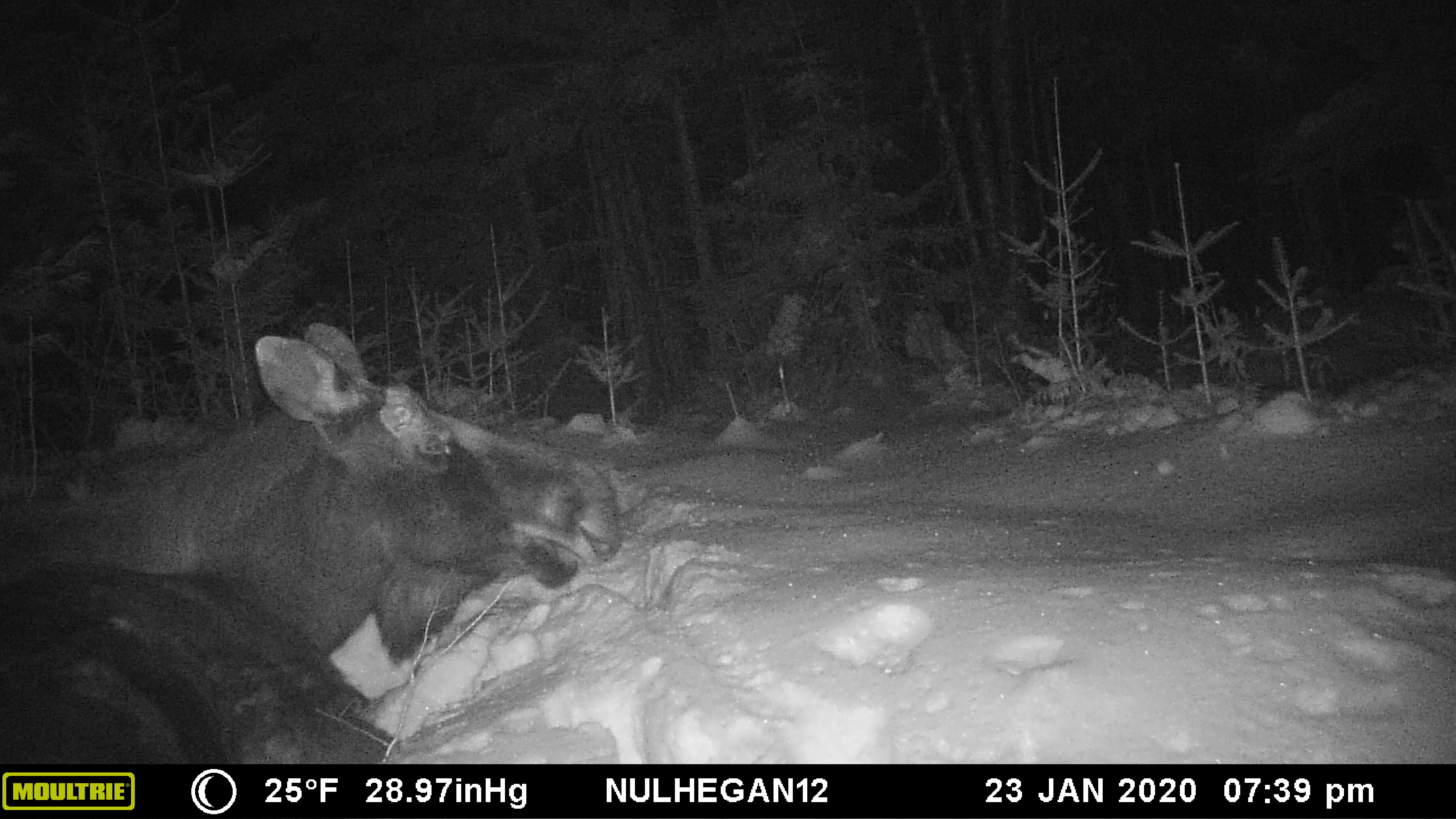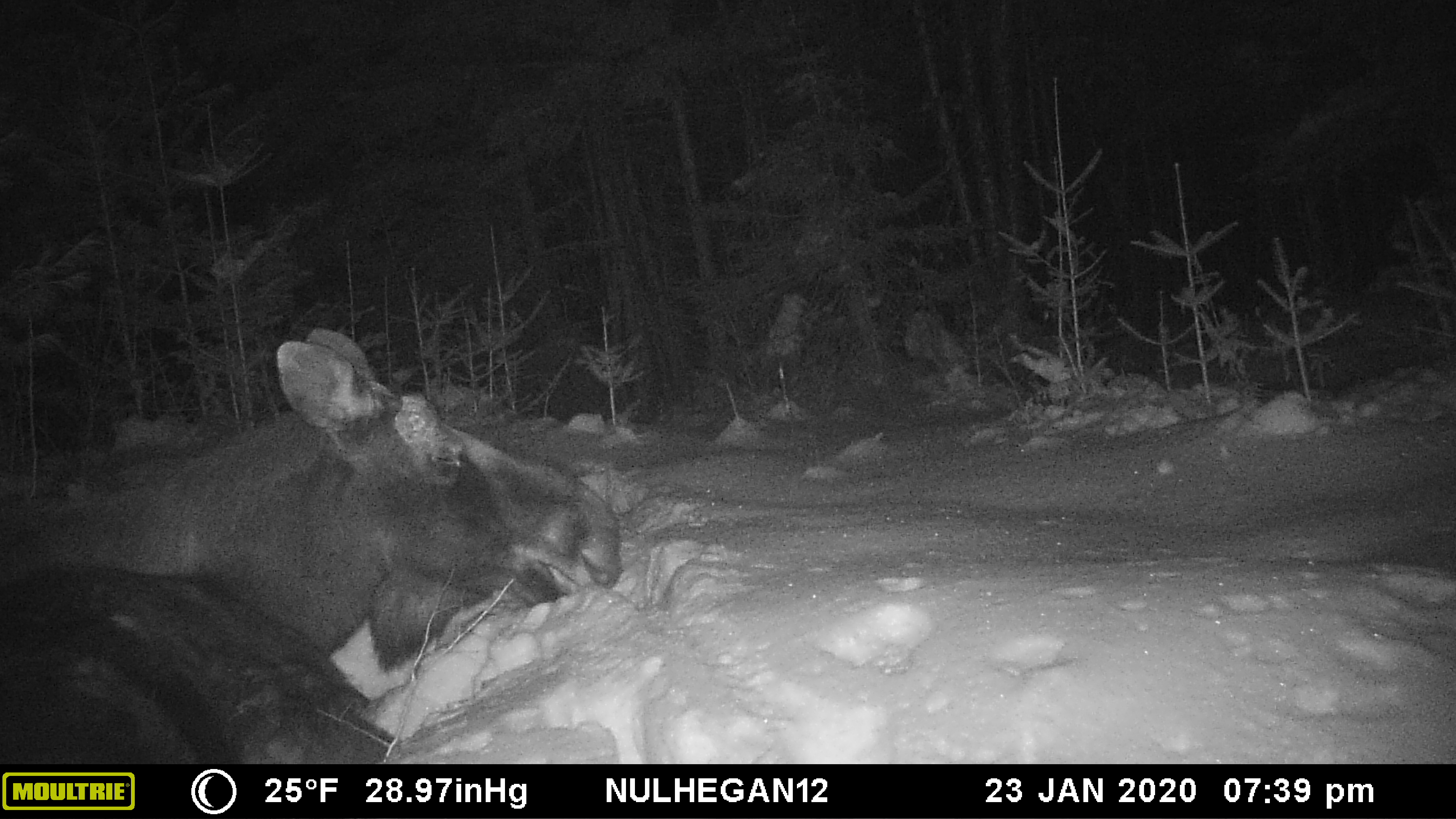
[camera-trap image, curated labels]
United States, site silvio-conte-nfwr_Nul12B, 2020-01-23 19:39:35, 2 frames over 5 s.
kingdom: Animalia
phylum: Chordata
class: Mammalia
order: Artiodactyla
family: Cervidae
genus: Alces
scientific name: Alces alces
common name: moose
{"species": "moose (Alces alces)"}